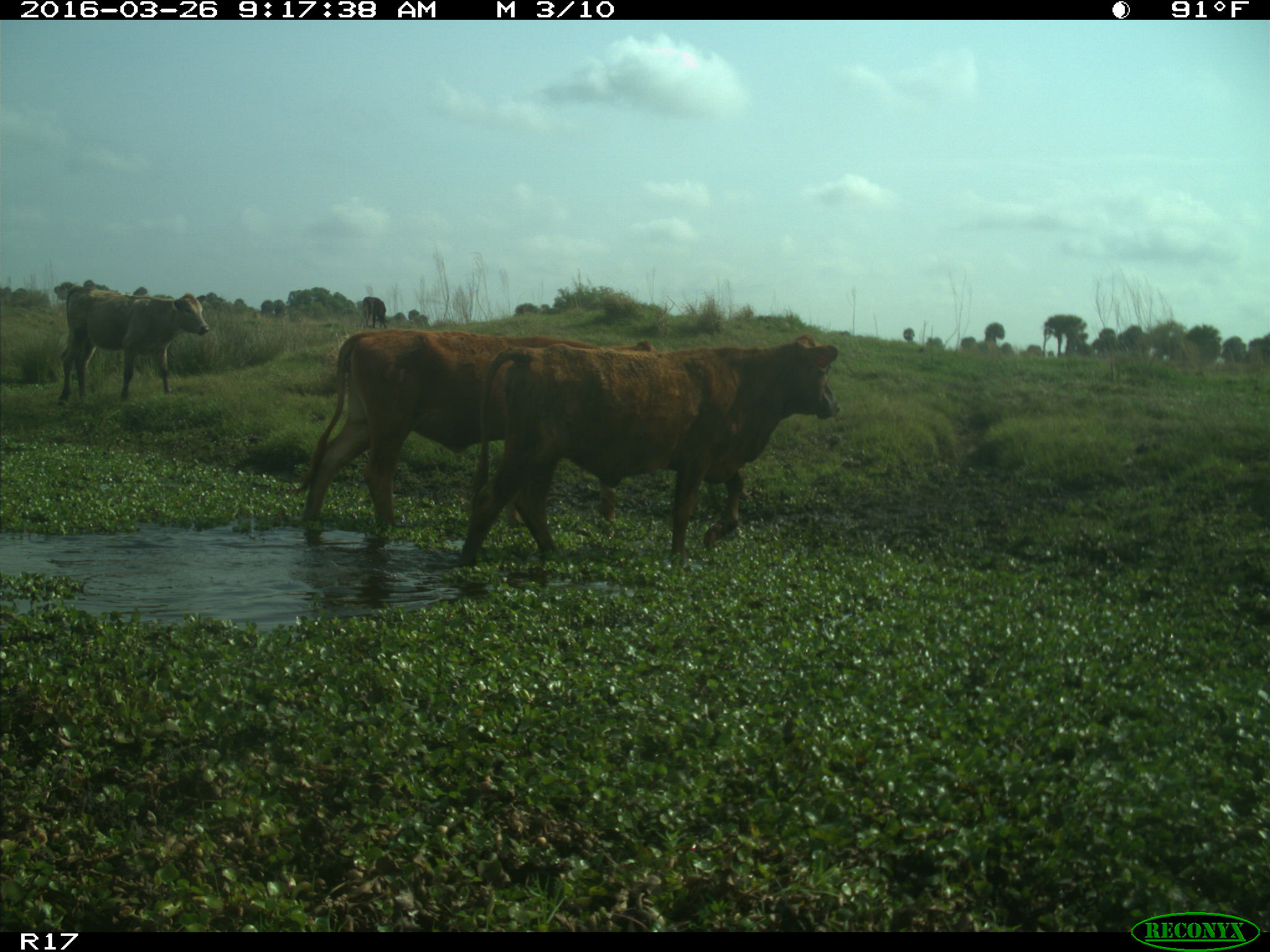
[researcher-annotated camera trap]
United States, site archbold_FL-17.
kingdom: Animalia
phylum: Chordata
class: Mammalia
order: Artiodactyla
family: Bovidae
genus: Bos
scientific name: Bos taurus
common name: domestic cow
Bos taurus (domestic cow).